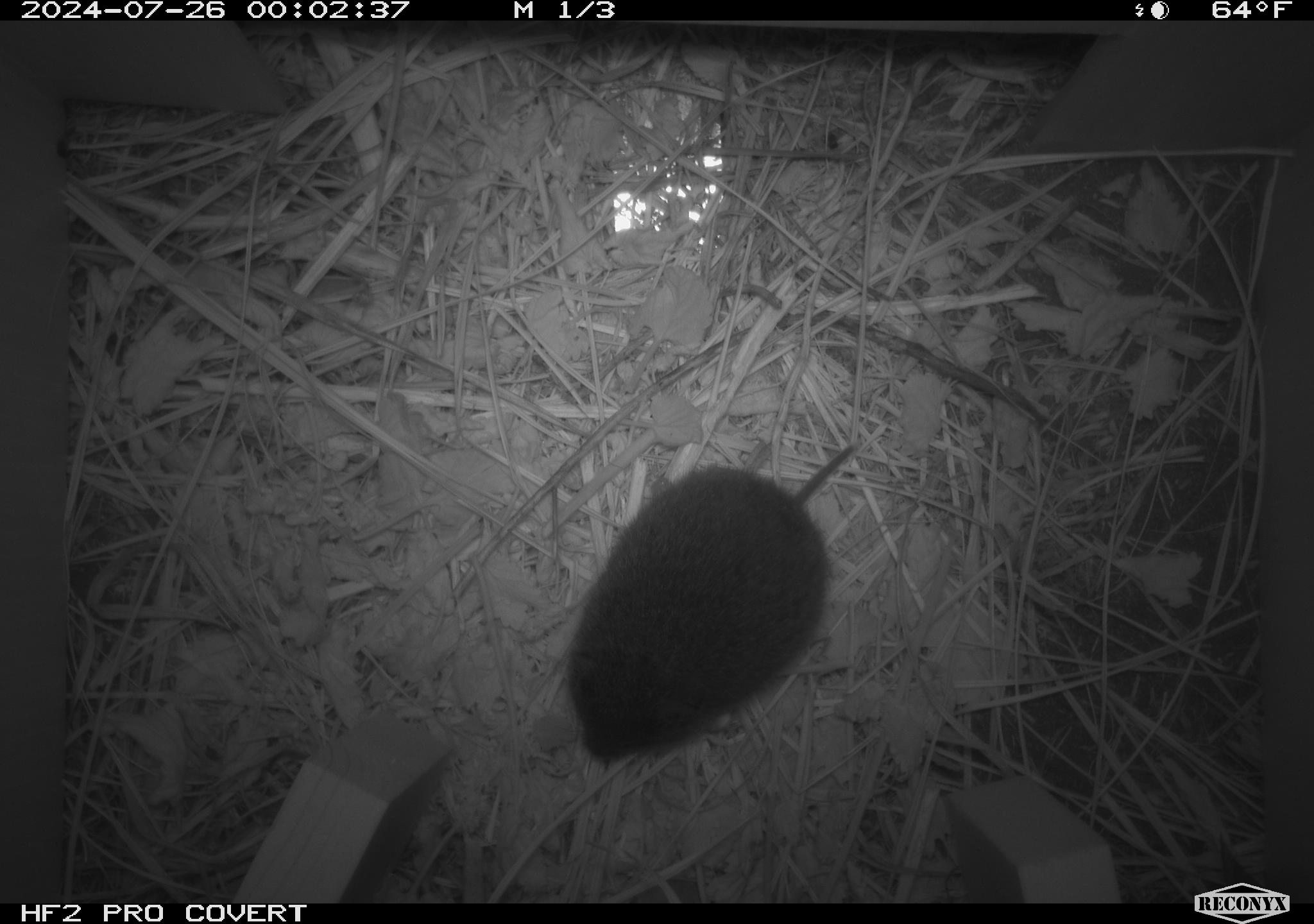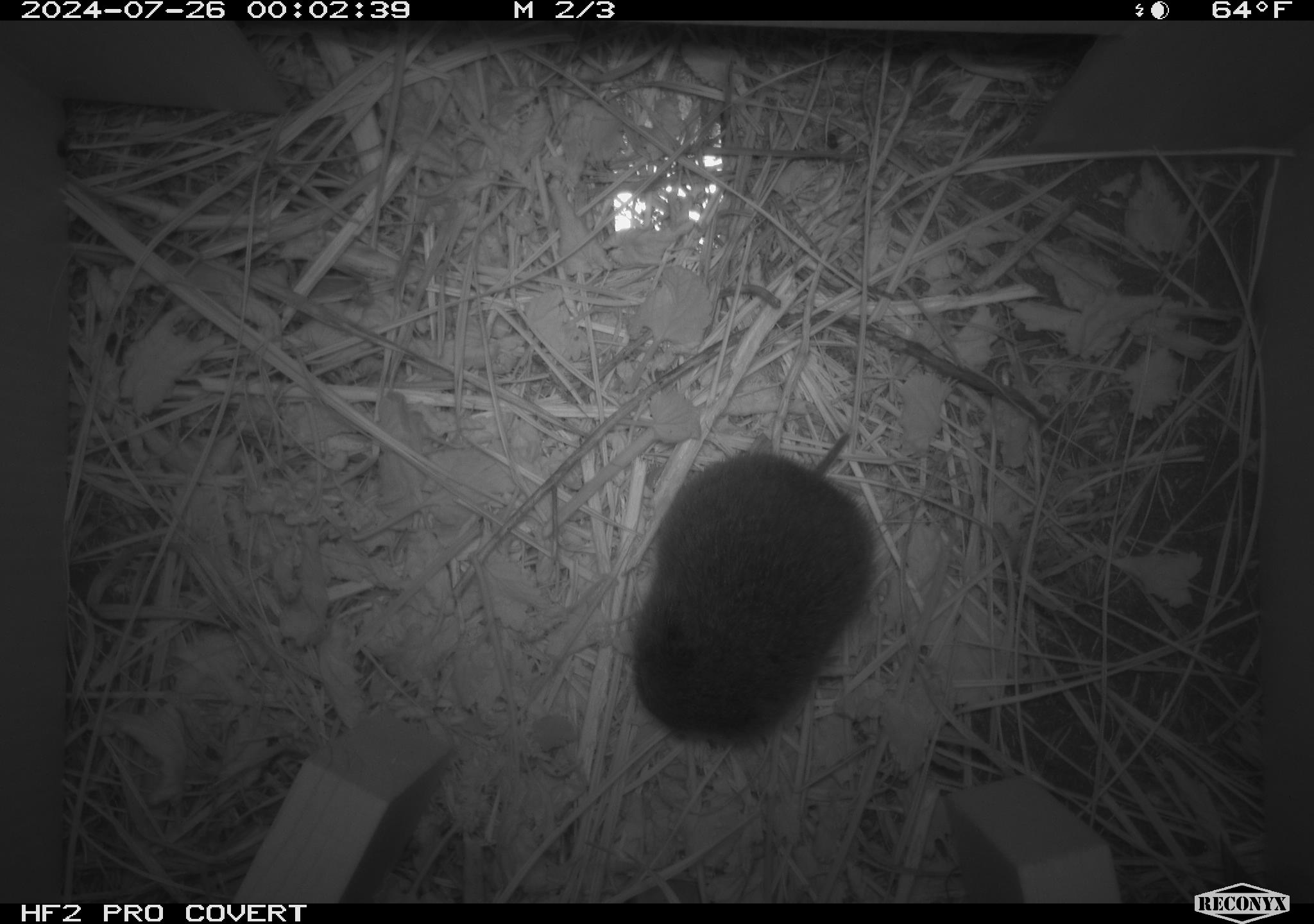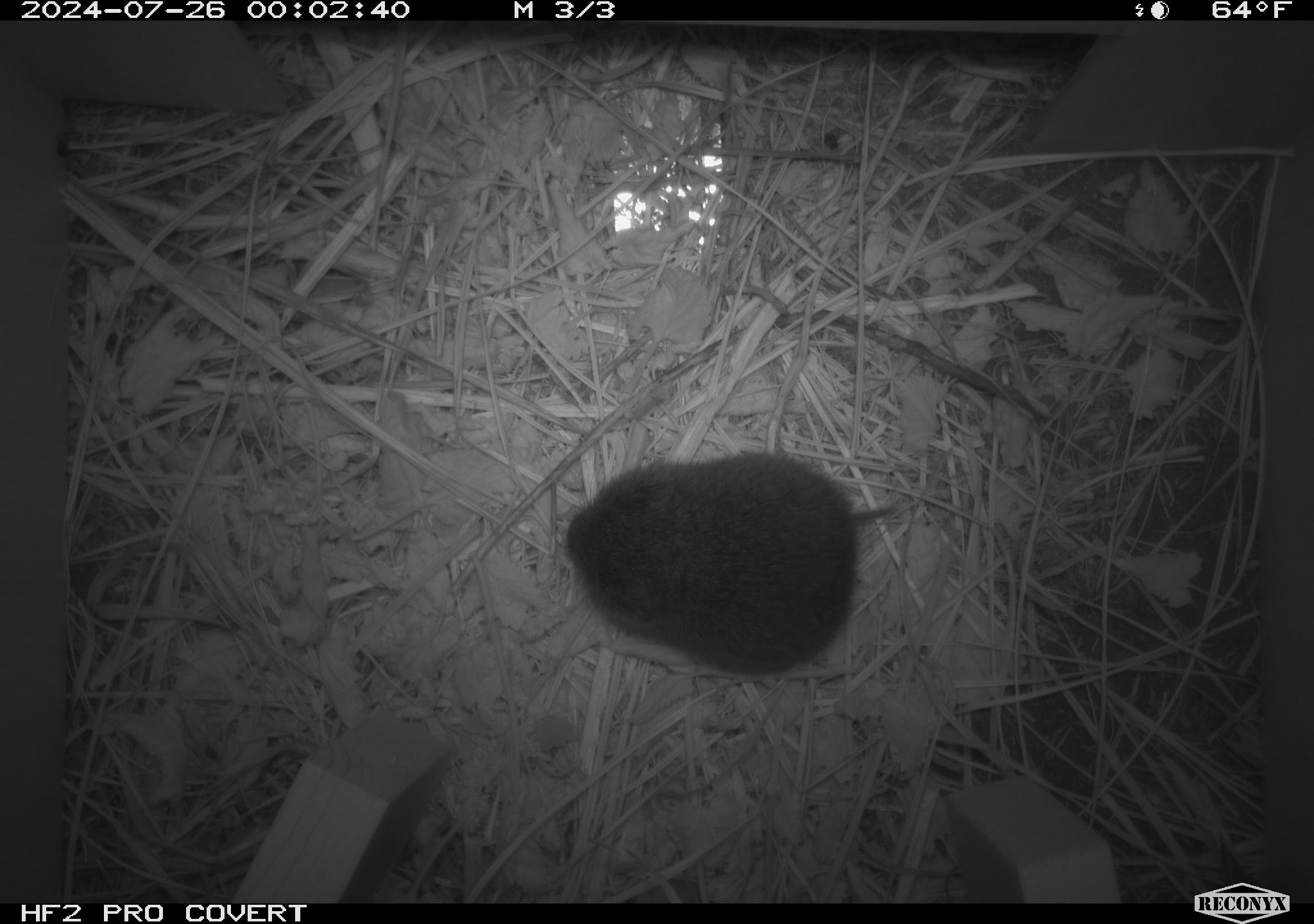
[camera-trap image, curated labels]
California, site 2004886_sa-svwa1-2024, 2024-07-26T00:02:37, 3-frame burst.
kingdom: Animalia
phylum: Chordata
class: Mammalia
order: Rodentia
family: Cricetidae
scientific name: Arvicolinae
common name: voles, lemmings, and muskrats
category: arvicolinae subfamily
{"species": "arvicolinae subfamily (voles, lemmings, and muskrats) (Arvicolinae)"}